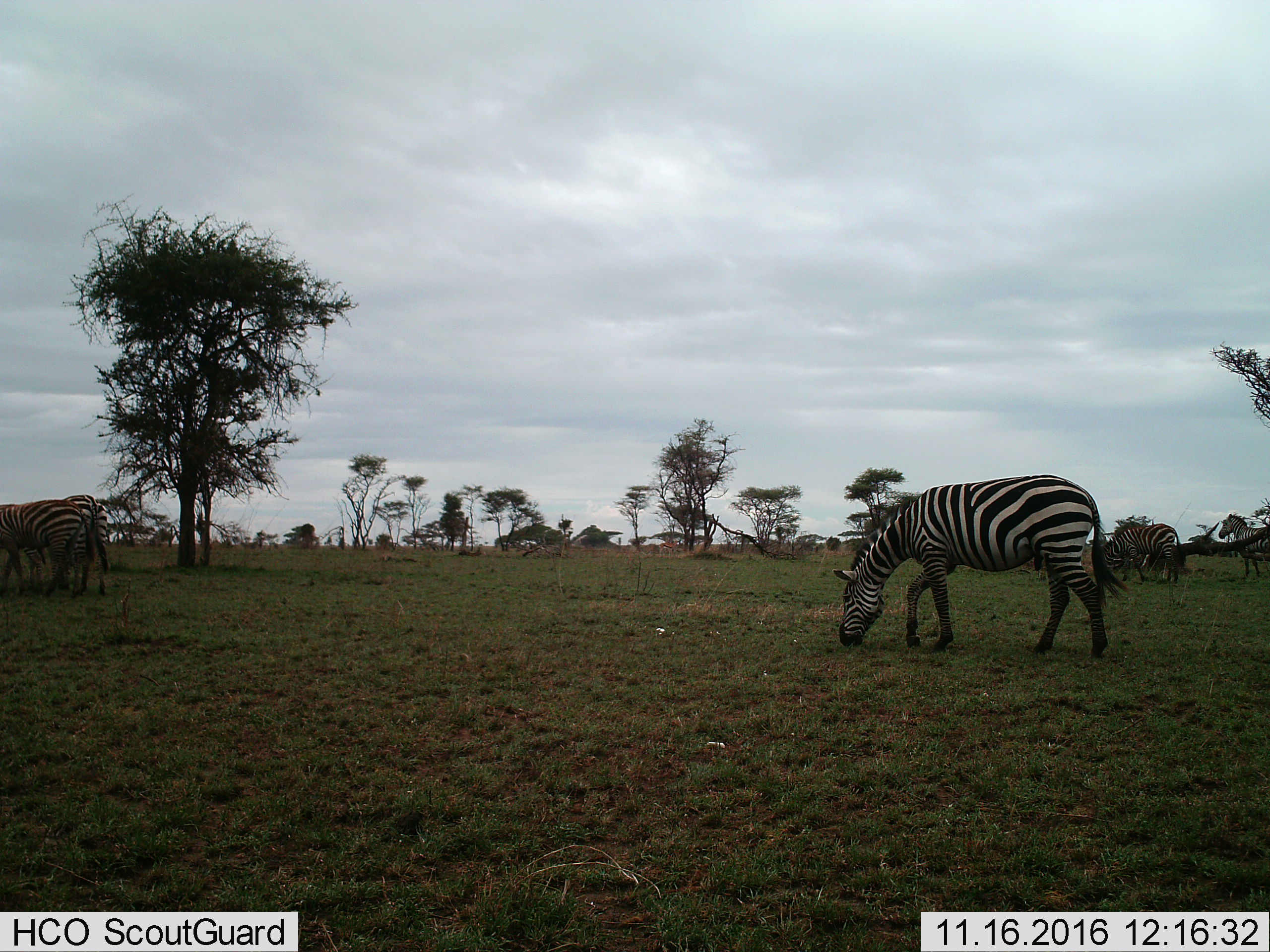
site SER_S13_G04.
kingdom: Animalia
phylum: Chordata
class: Mammalia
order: Perissodactyla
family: Equidae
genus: Equus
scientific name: Equus quagga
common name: plains zebra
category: zebraplains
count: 5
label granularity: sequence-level